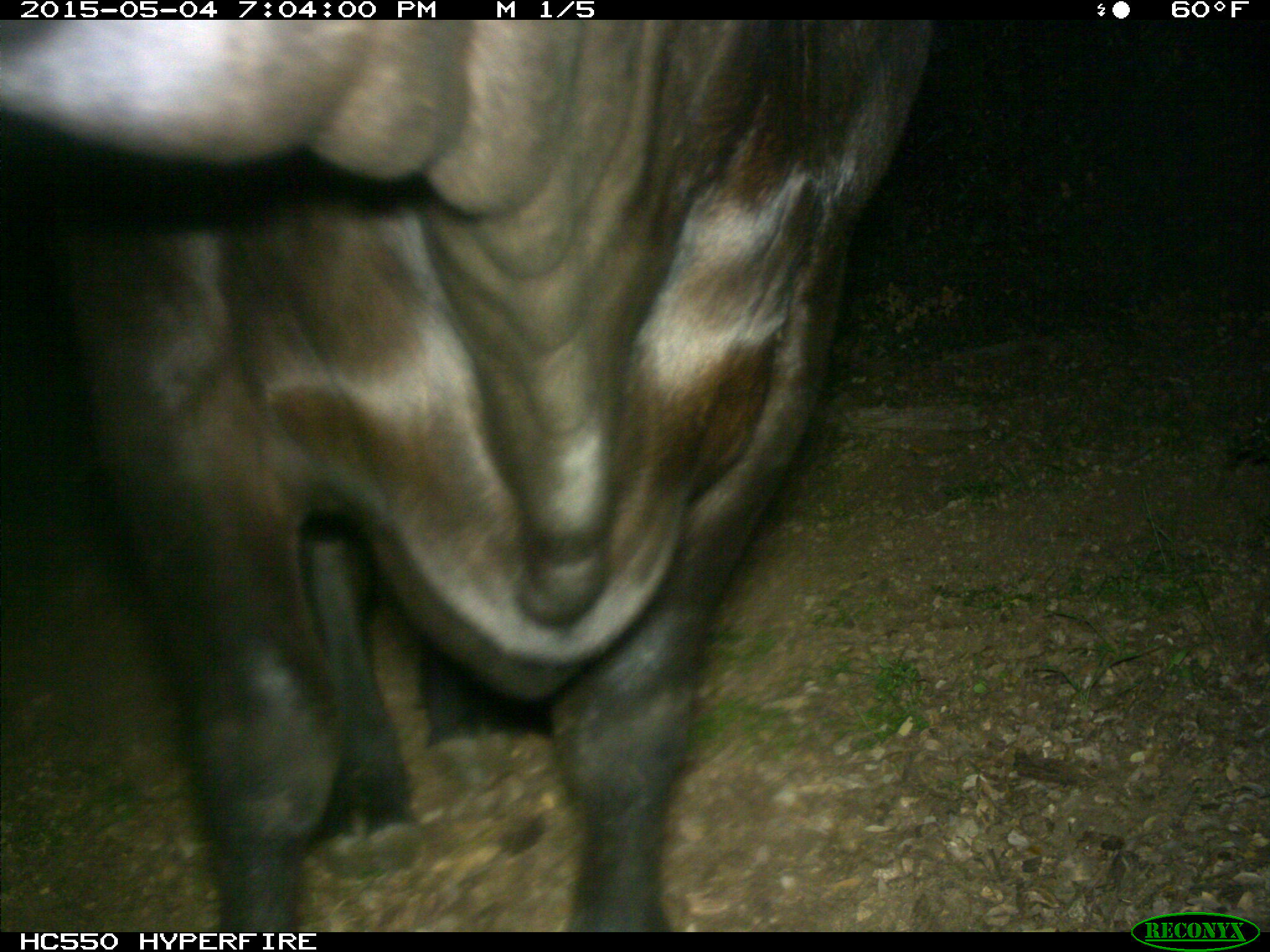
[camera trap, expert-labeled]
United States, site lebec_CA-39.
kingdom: Animalia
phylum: Chordata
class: Mammalia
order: Artiodactyla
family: Bovidae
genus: Bos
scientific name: Bos taurus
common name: domestic cow